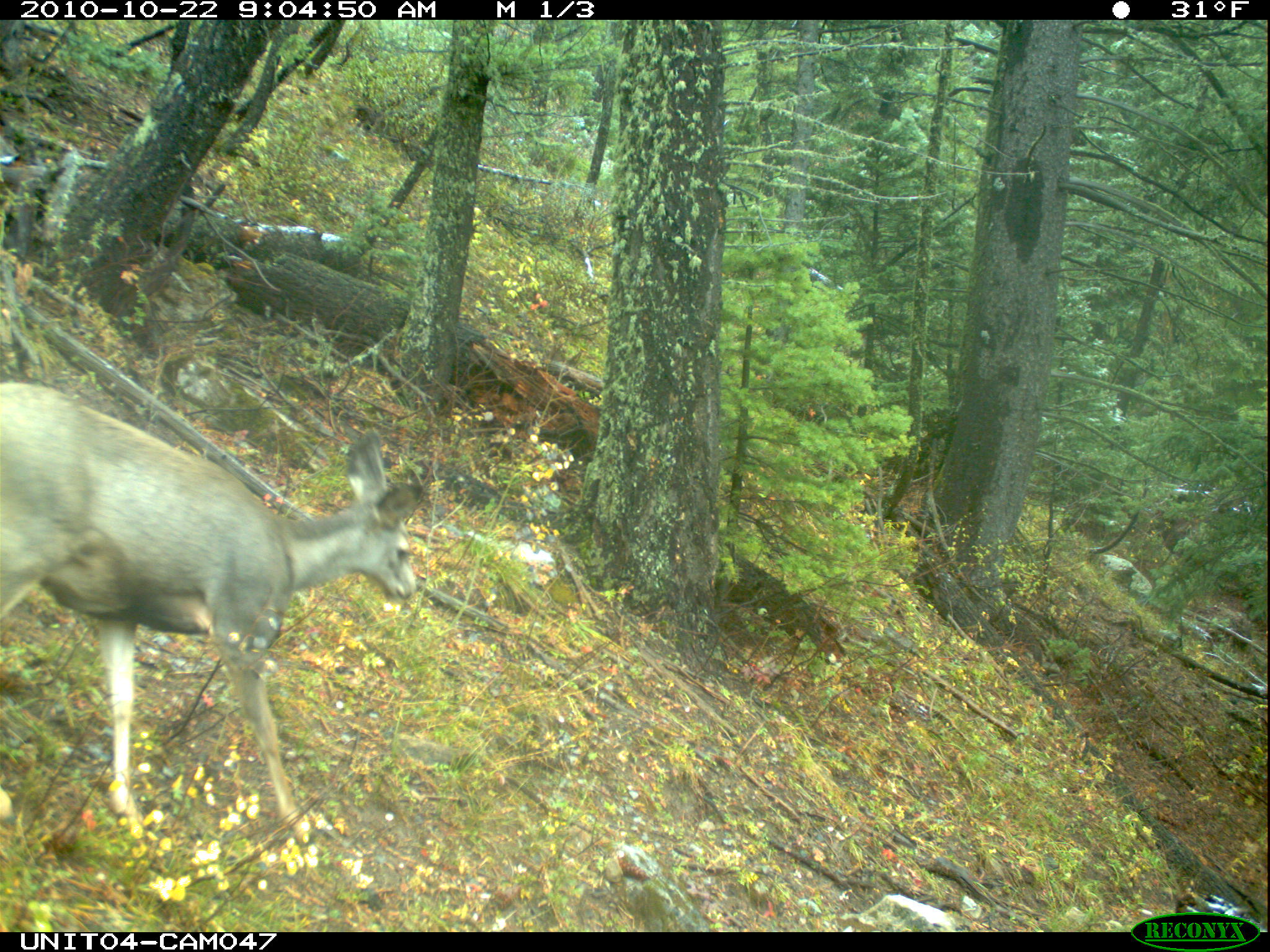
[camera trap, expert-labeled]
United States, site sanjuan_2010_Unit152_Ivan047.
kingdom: Animalia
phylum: Chordata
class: Mammalia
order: Artiodactyla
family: Cervidae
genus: Odocoileus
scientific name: Odocoileus hemionus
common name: mule deer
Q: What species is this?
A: Odocoileus hemionus (mule deer).